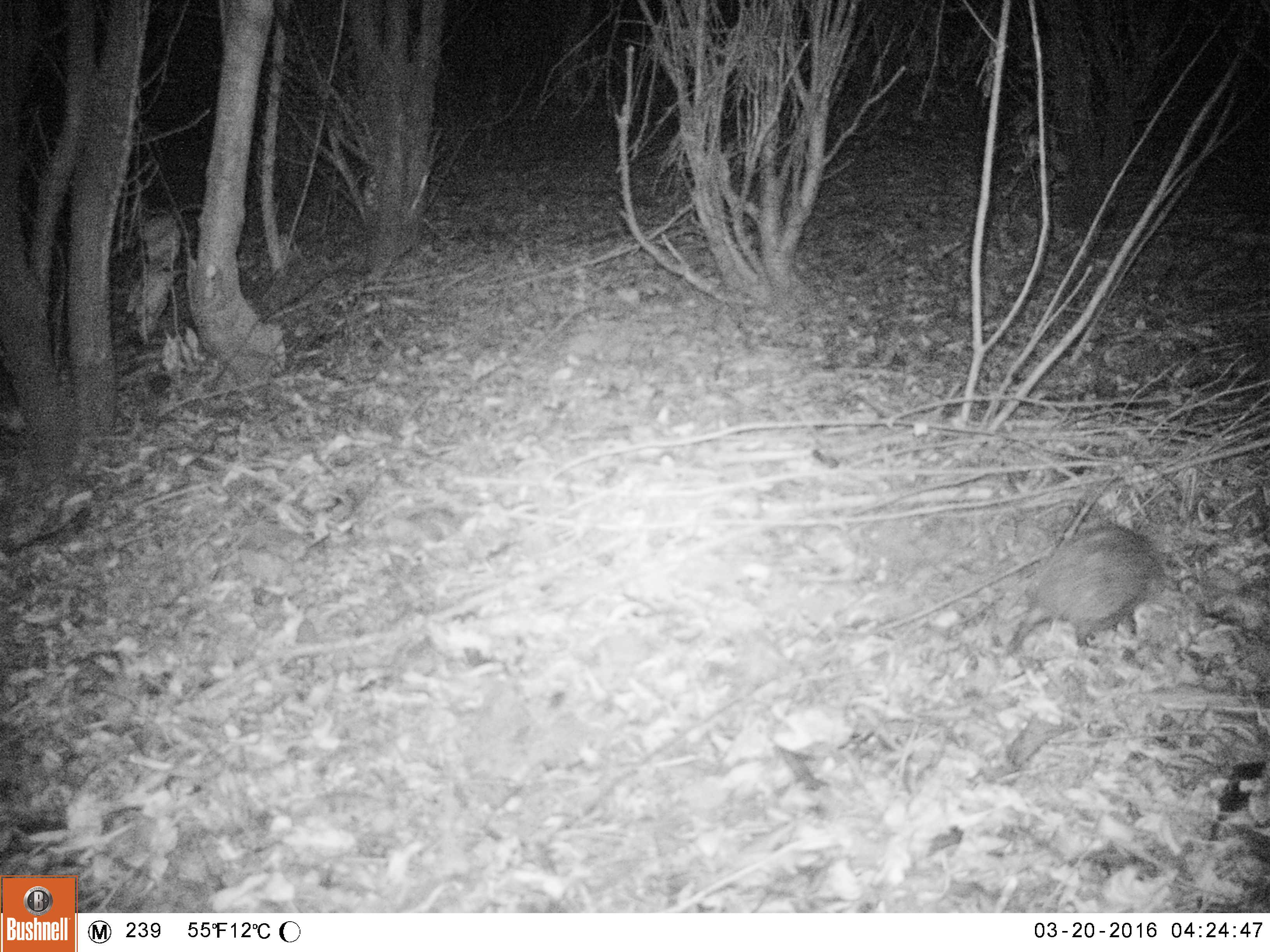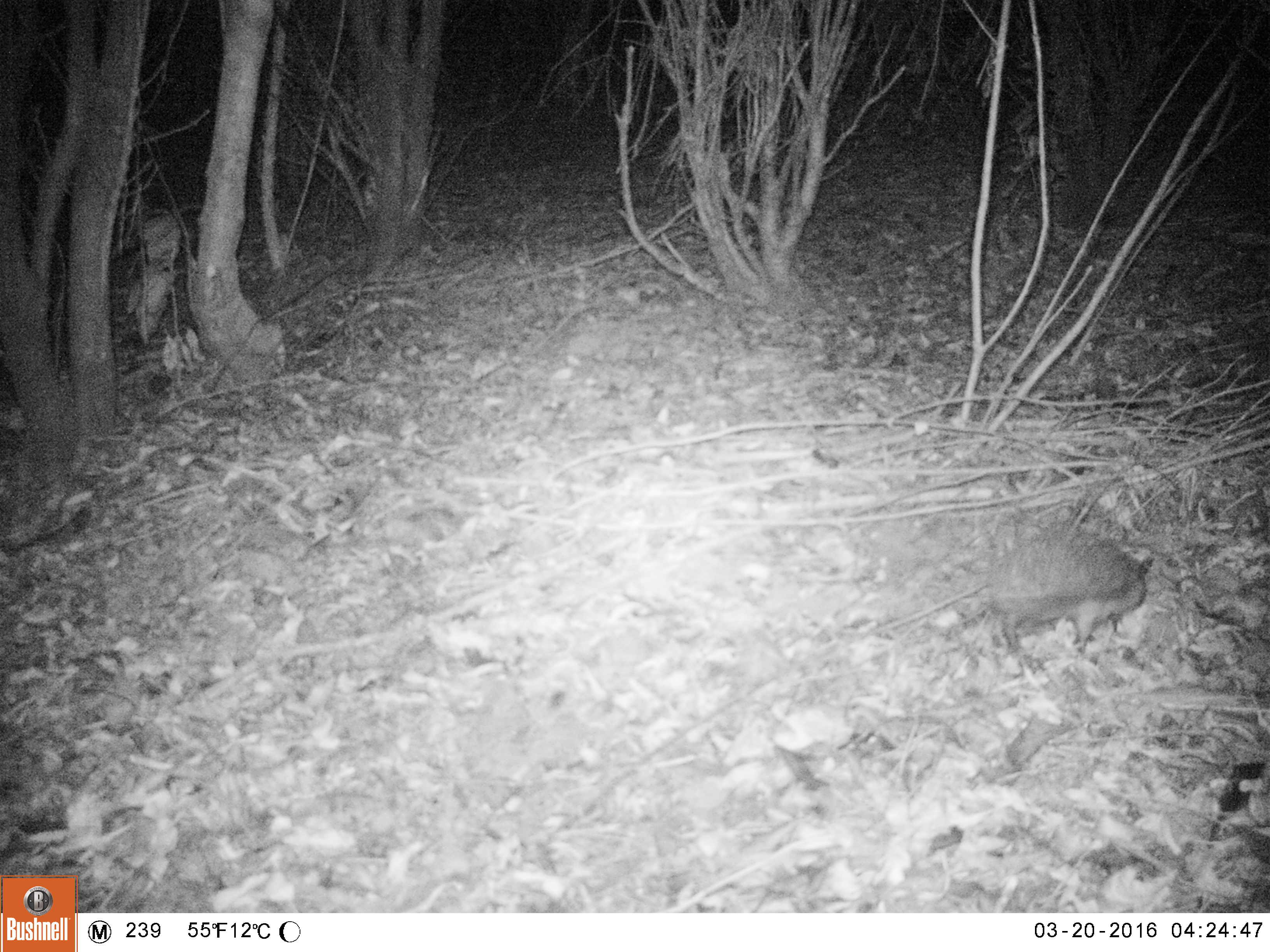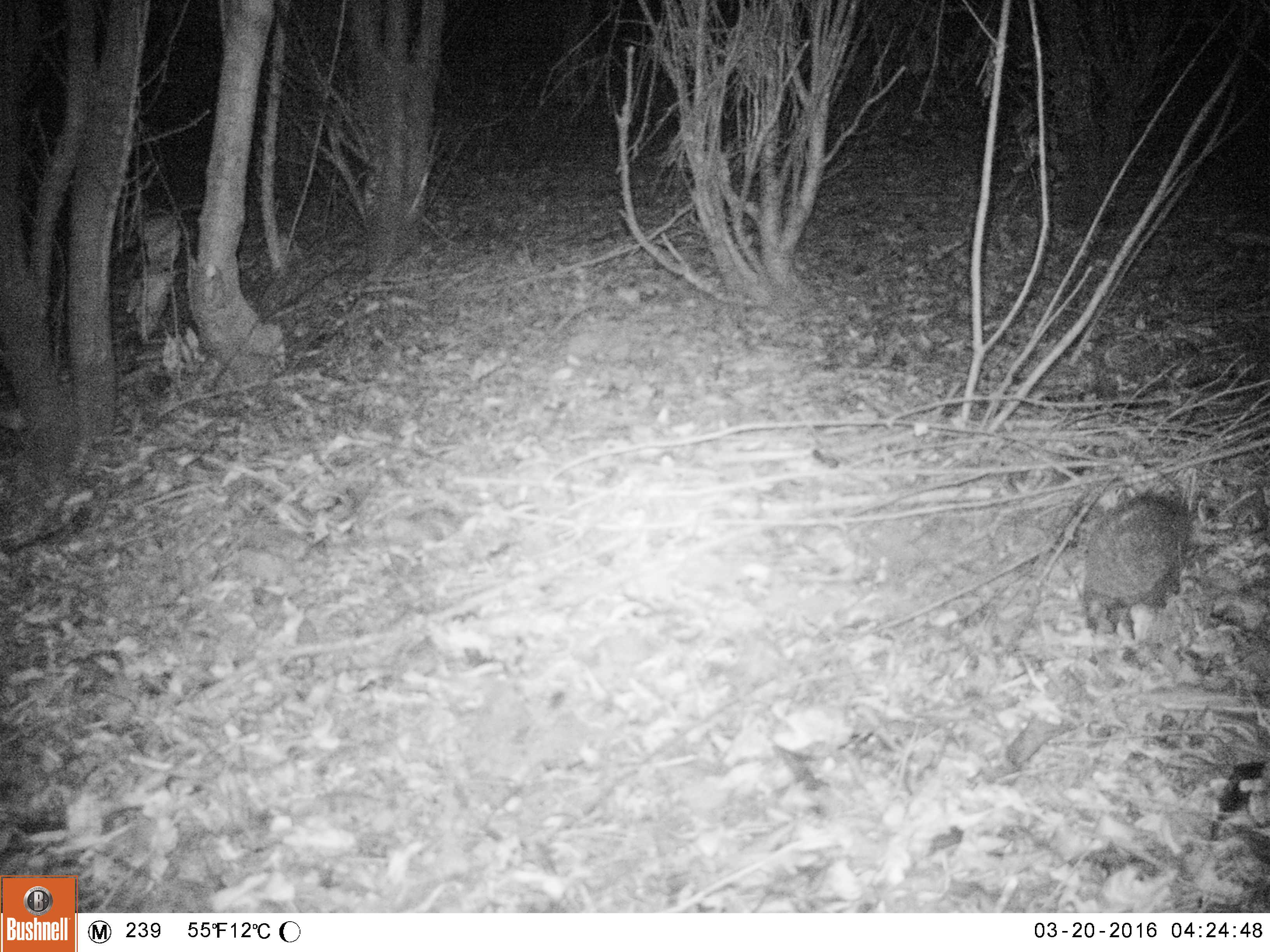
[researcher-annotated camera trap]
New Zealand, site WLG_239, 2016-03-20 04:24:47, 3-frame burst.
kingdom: Animalia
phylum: Chordata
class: Mammalia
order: Eulipotyphla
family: Erinaceidae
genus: Erinaceus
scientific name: Erinaceus europaeus europaeus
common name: european hedgehog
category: hedgehog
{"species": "hedgehog (european hedgehog) (Erinaceus europaeus europaeus)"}